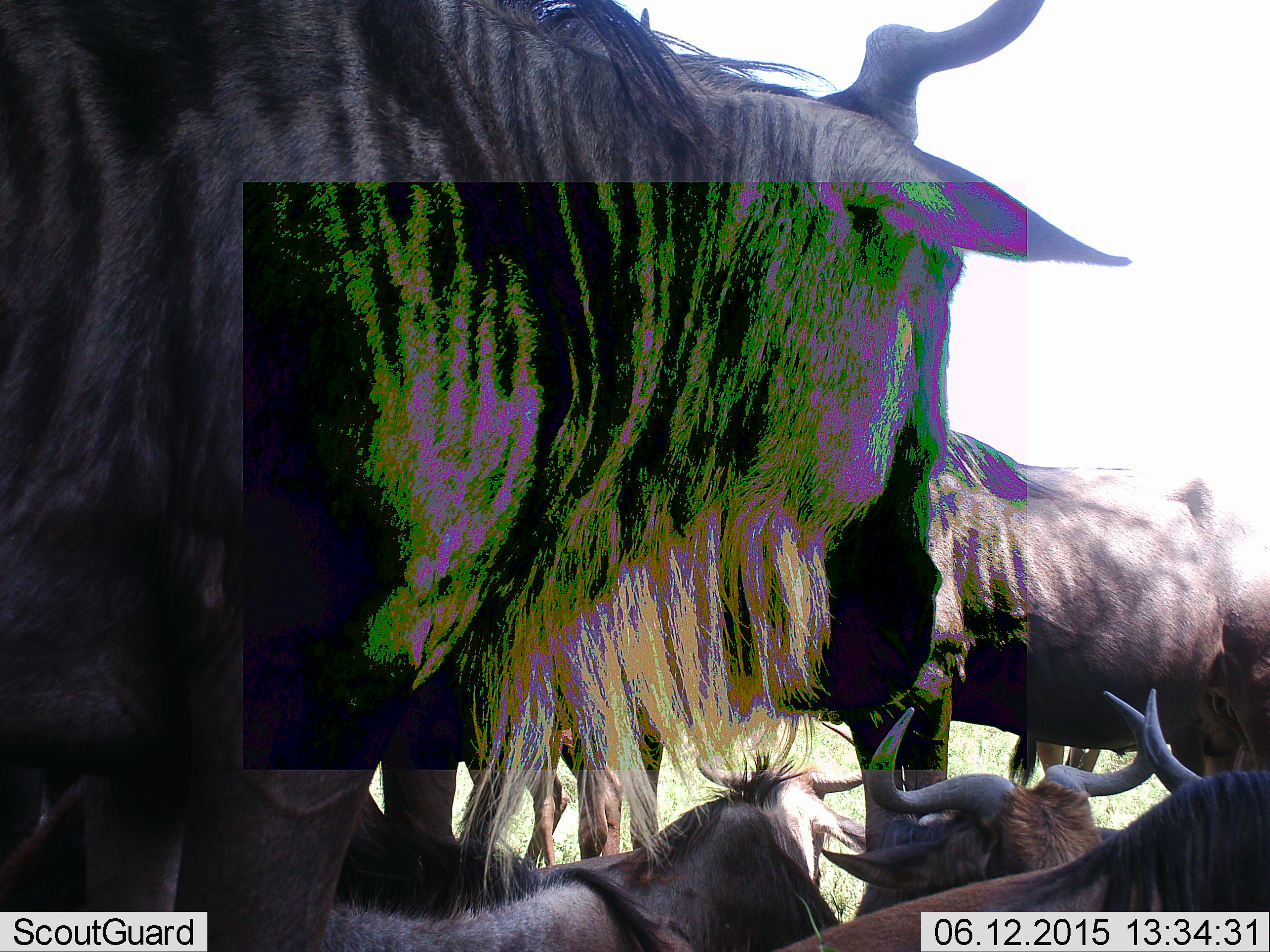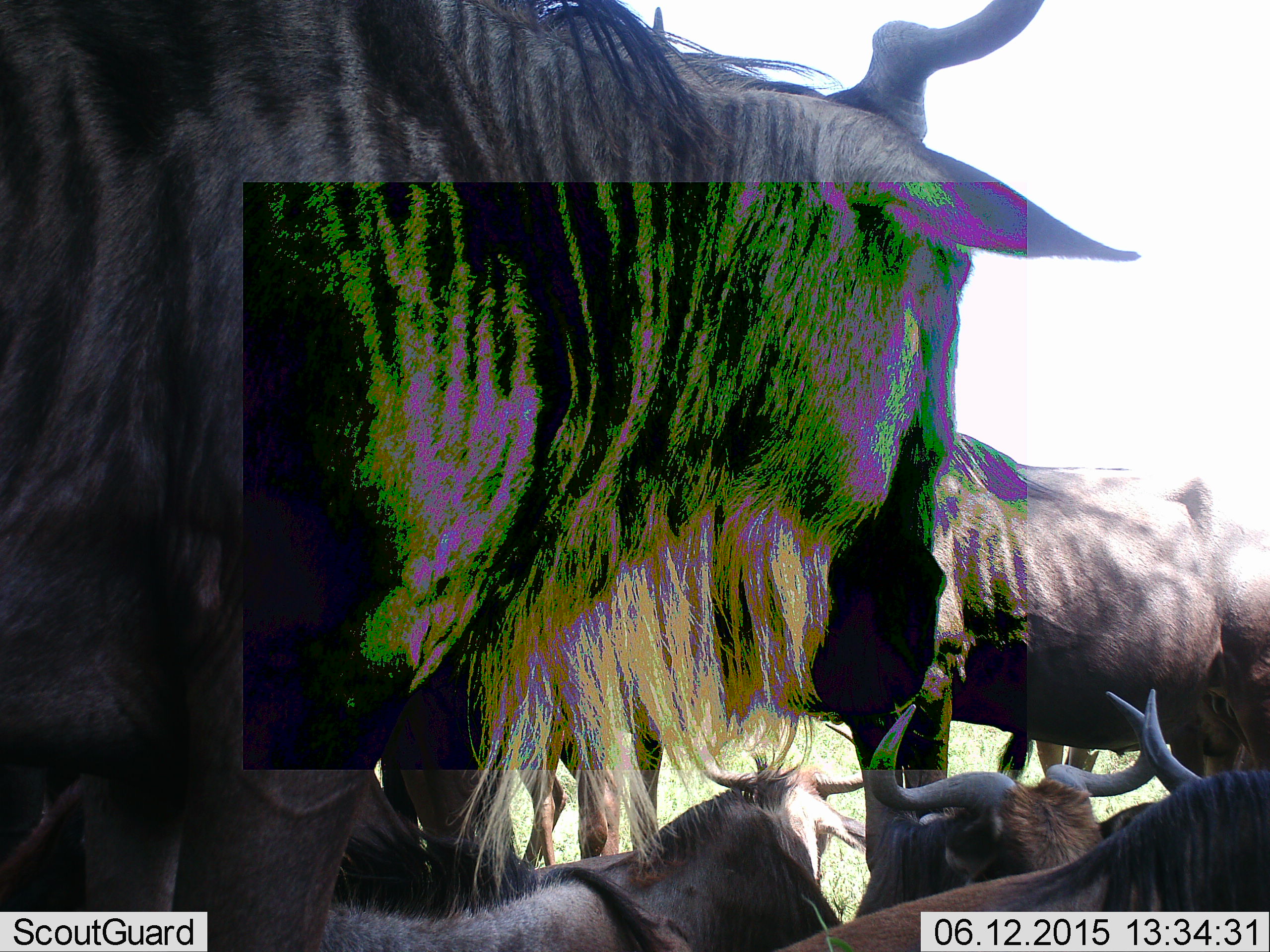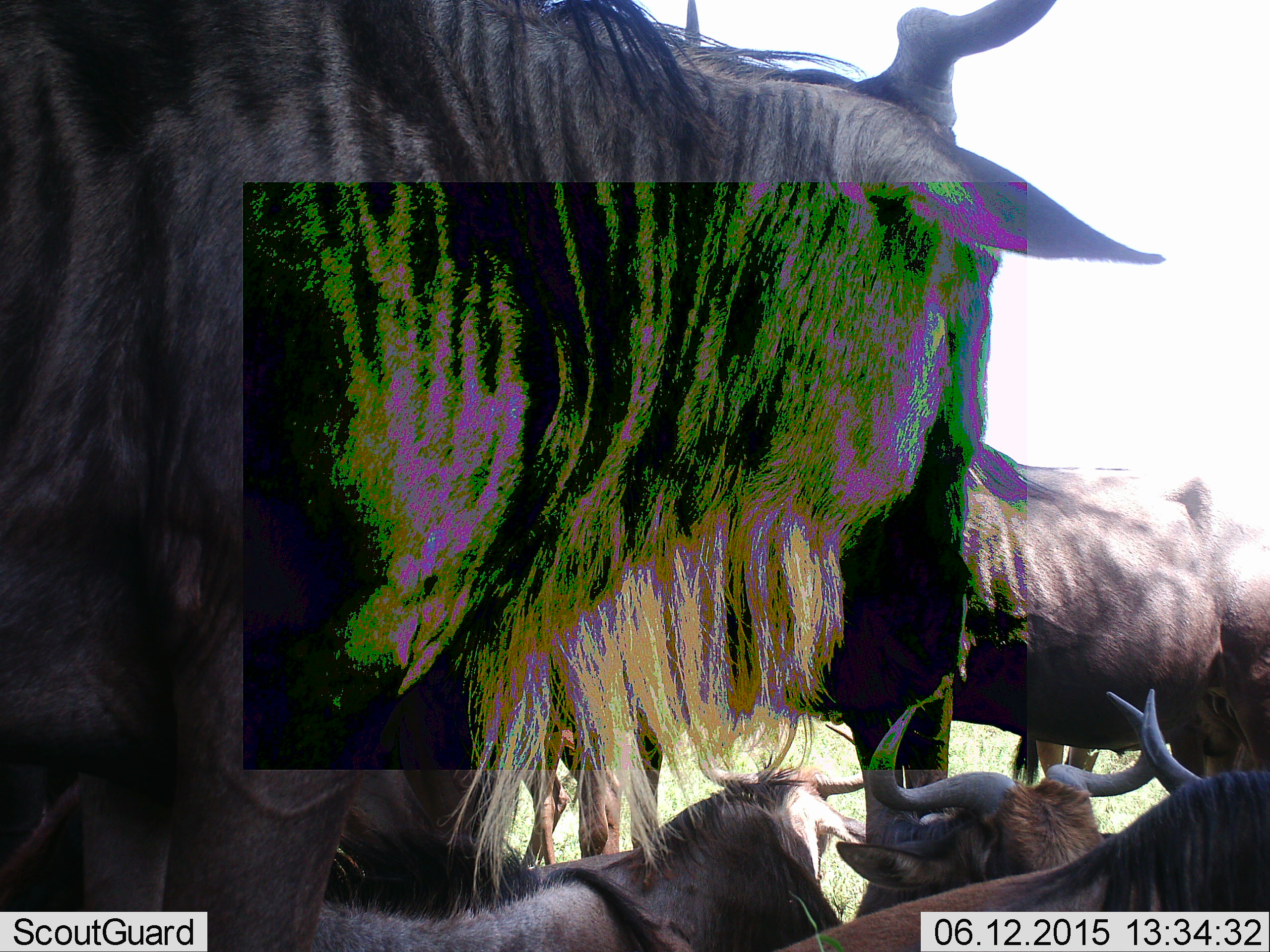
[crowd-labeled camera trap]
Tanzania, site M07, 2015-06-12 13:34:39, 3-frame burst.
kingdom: Animalia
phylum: Chordata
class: Mammalia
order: Artiodactyla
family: Bovidae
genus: Connochaetes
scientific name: Connochaetes taurinus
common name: blue wildebeest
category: wildebeest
Wildebeest (blue wildebeest) (Connochaetes taurinus), count 7. Behavior (volunteer vote fractions): standing 90%, resting 90%, moving 0%, interacting 10%. Young present (vote fraction): 0%. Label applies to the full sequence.